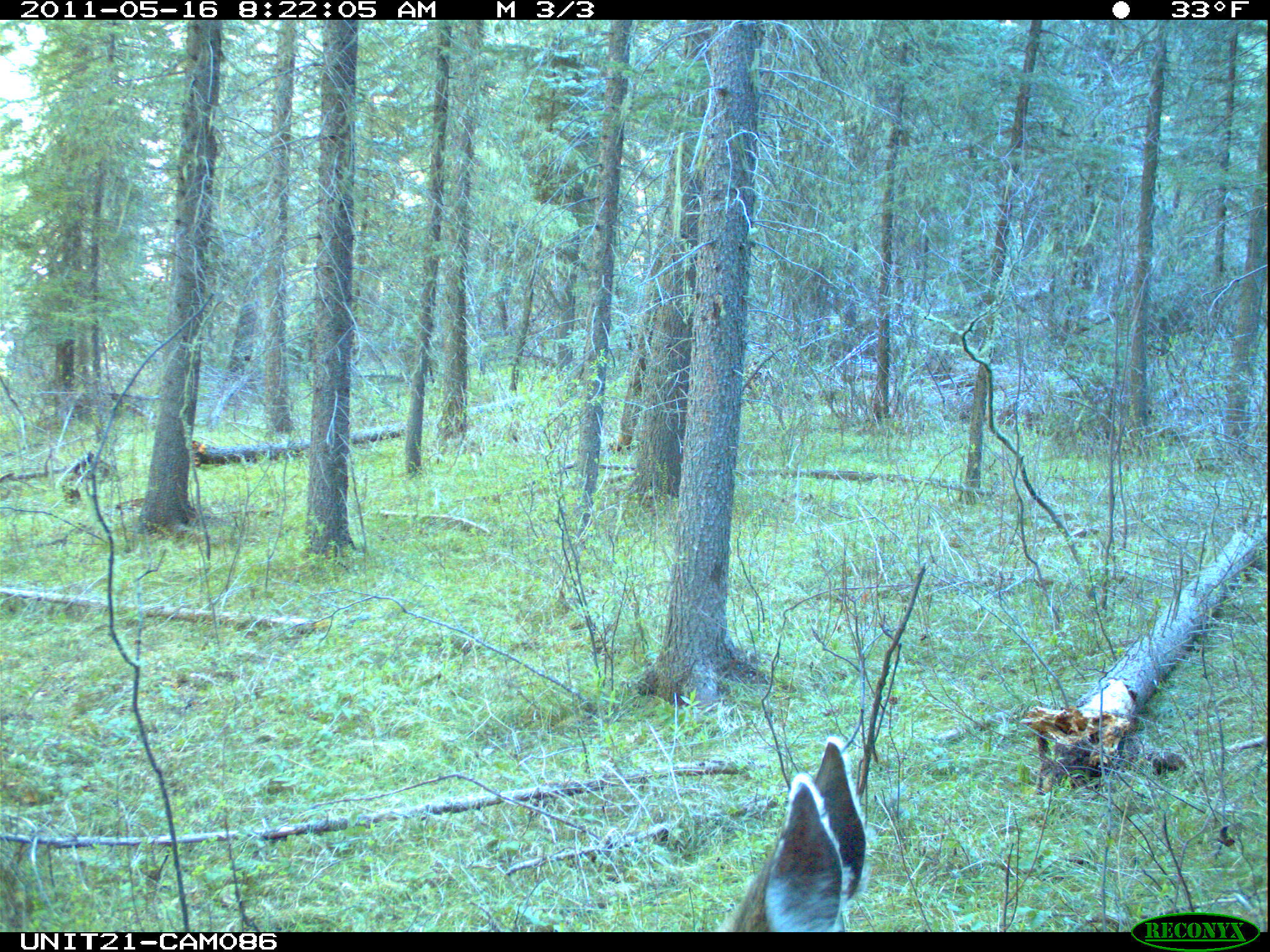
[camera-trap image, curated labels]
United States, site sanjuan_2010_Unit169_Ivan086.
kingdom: Animalia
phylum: Chordata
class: Mammalia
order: Artiodactyla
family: Cervidae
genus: Odocoileus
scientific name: Odocoileus hemionus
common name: mule deer